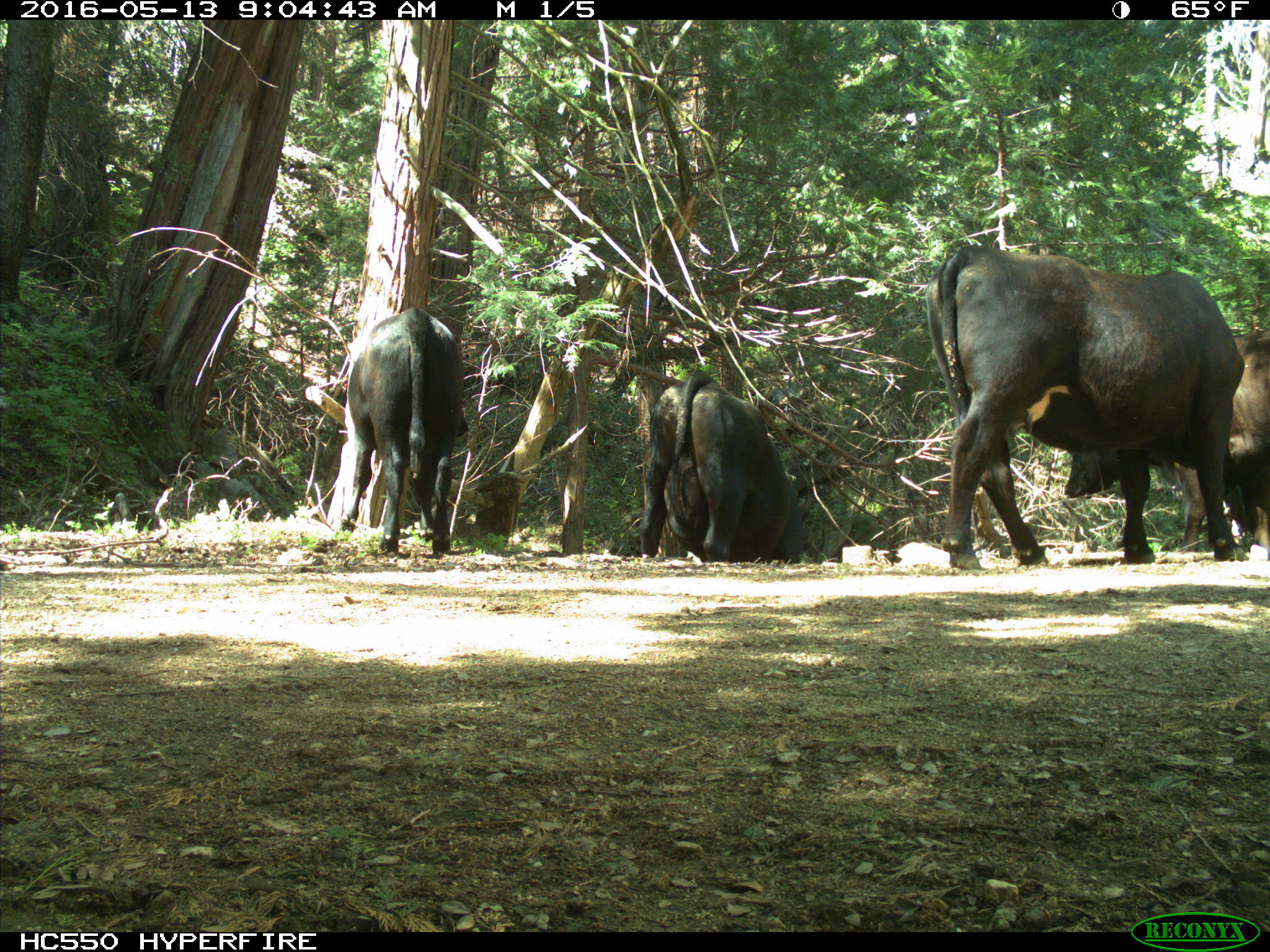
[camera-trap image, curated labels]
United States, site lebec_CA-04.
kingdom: Animalia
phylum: Chordata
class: Mammalia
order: Artiodactyla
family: Bovidae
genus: Bos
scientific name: Bos taurus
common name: domestic cow